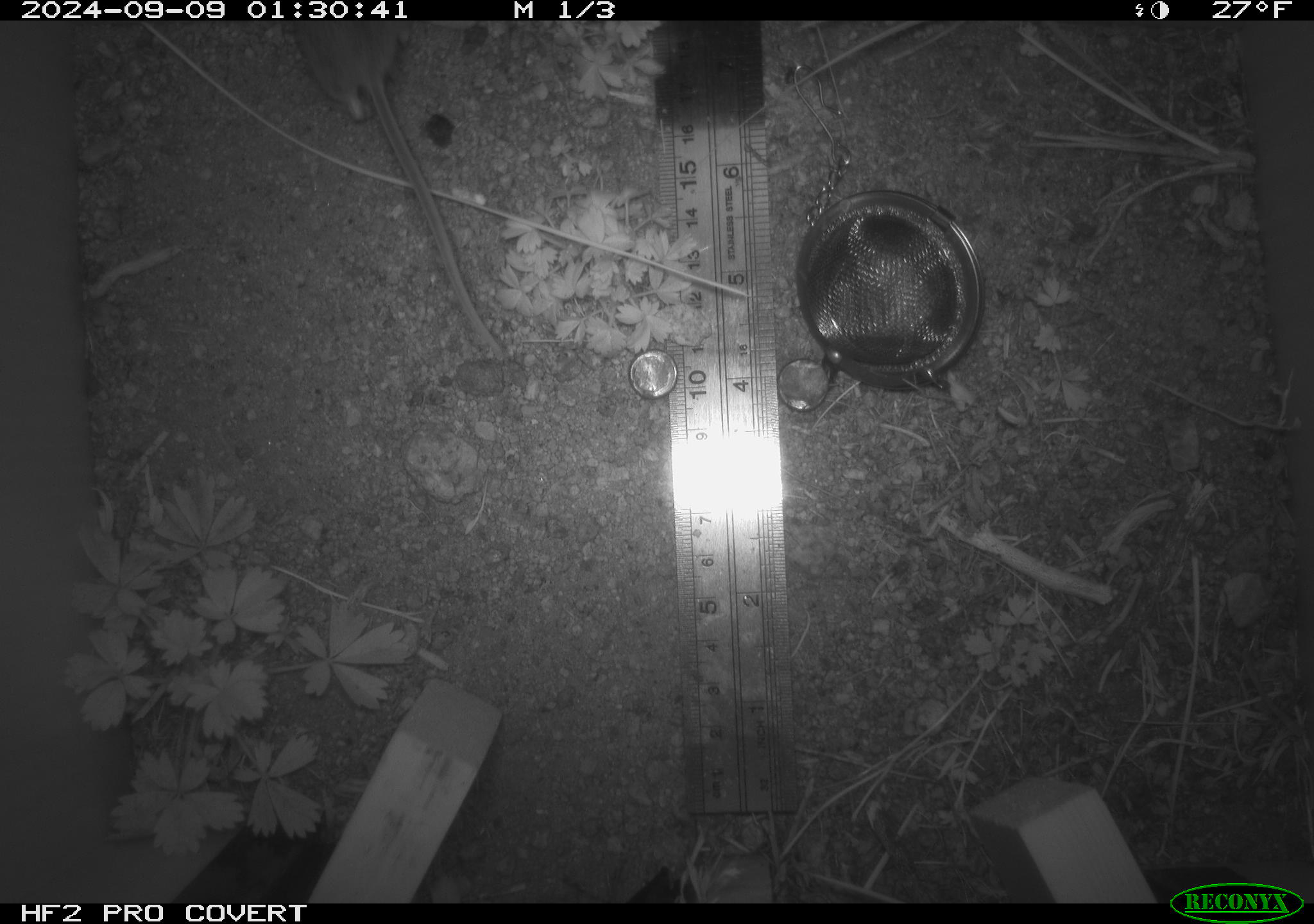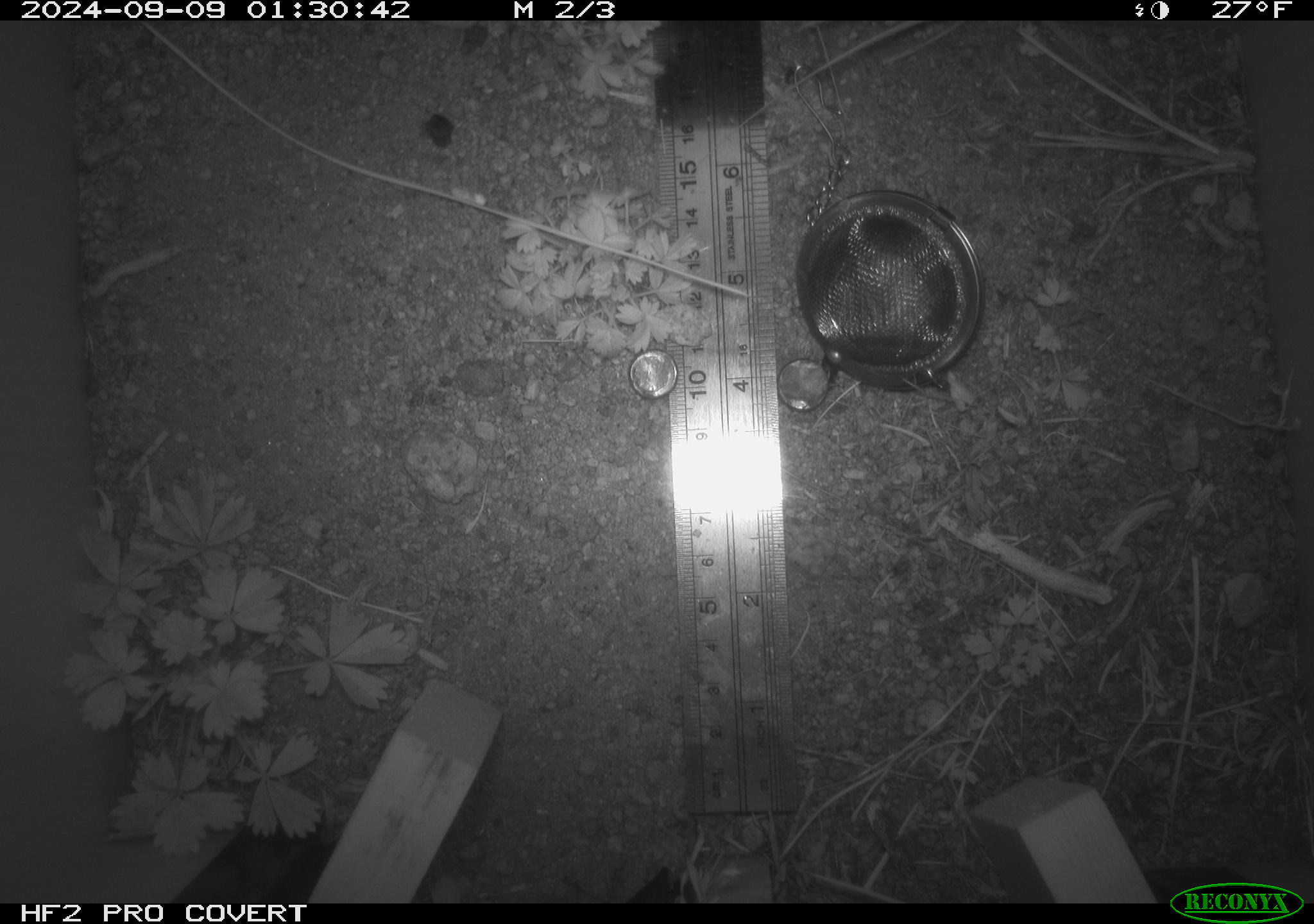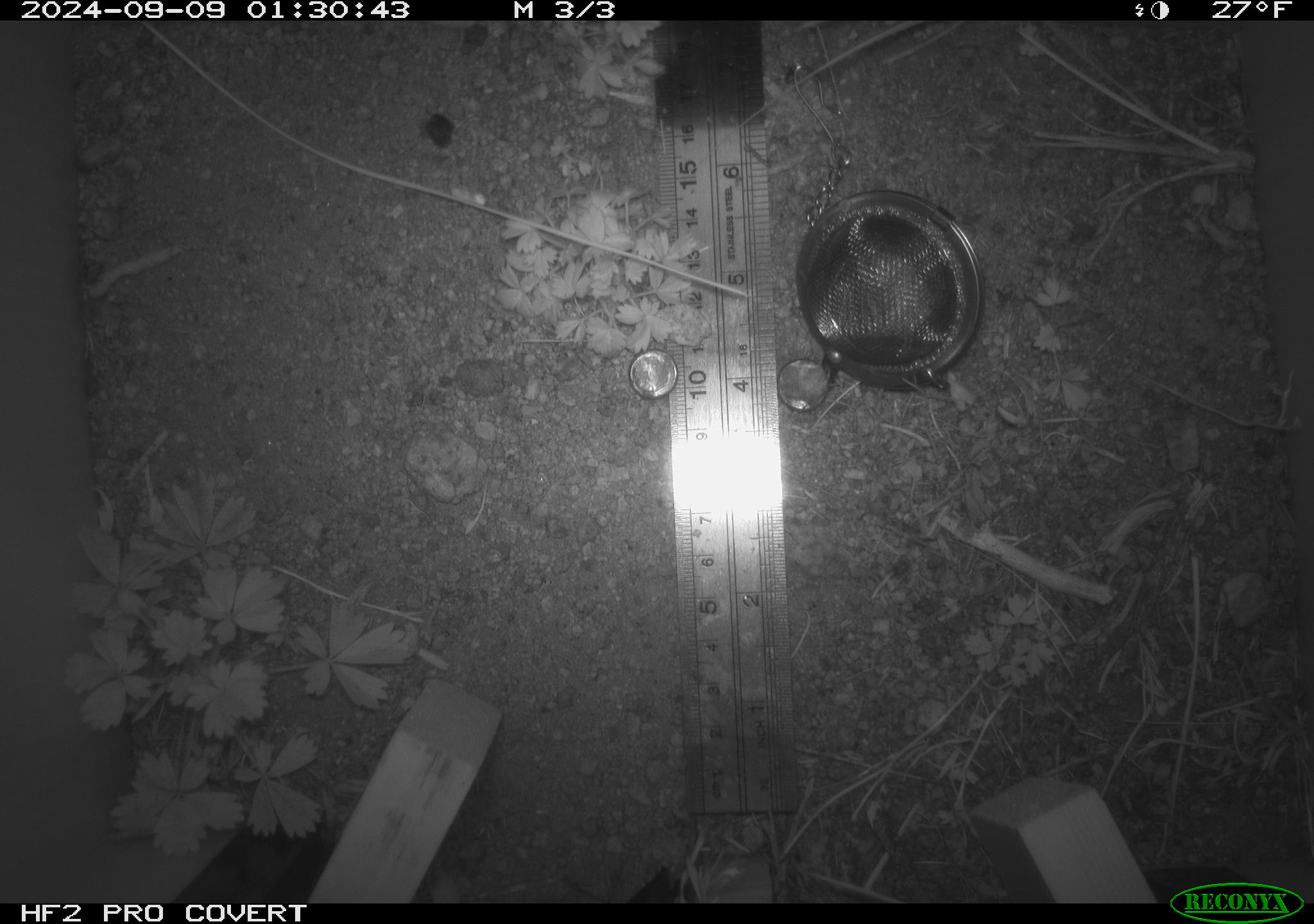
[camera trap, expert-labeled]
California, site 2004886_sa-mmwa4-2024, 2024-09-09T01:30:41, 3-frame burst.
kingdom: Animalia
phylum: Chordata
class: Mammalia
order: Rodentia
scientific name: Rodentia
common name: mouse species